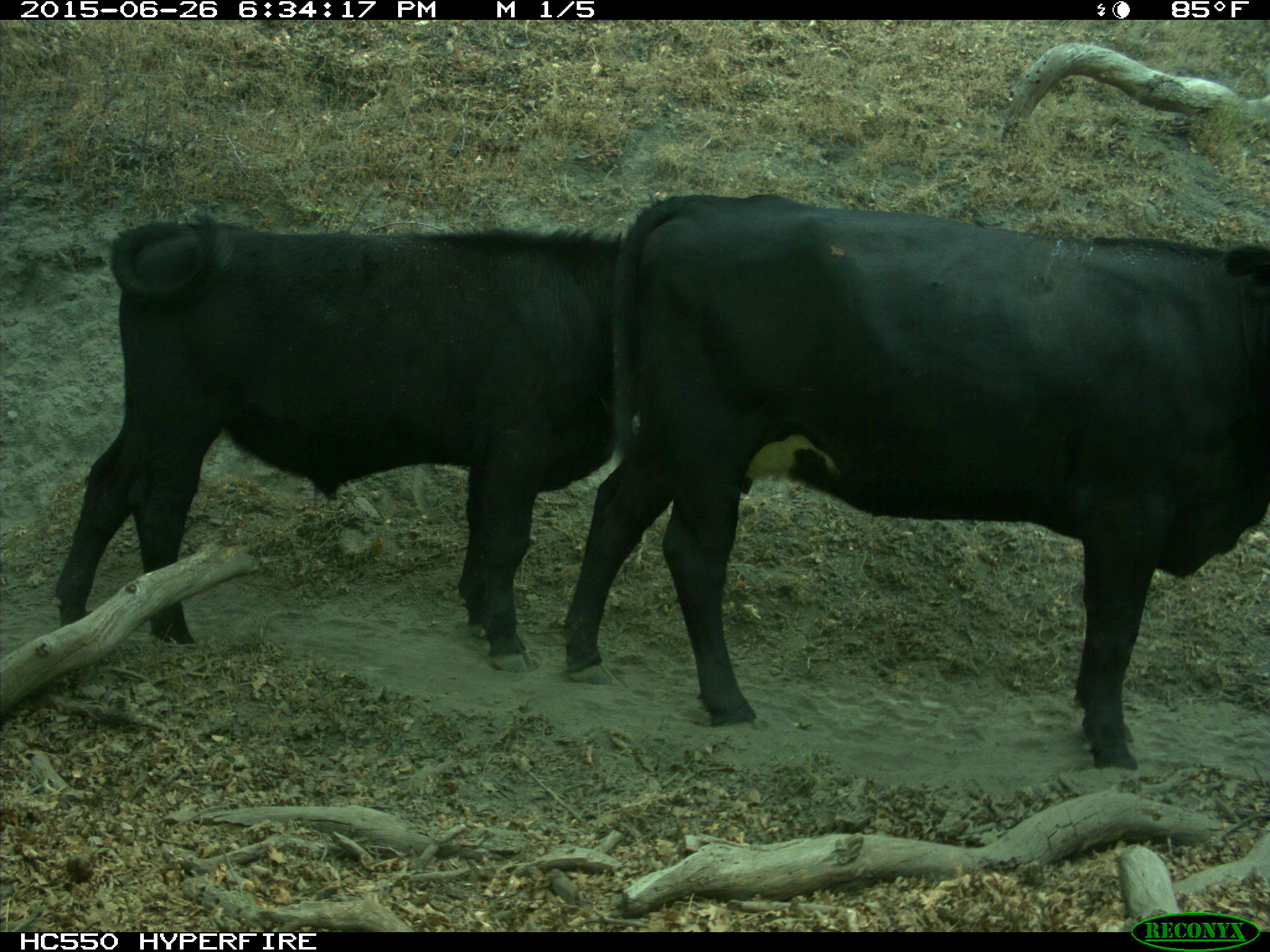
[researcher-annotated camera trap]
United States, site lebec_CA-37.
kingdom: Animalia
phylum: Chordata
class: Mammalia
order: Artiodactyla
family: Bovidae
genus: Bos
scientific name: Bos taurus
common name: domestic cow